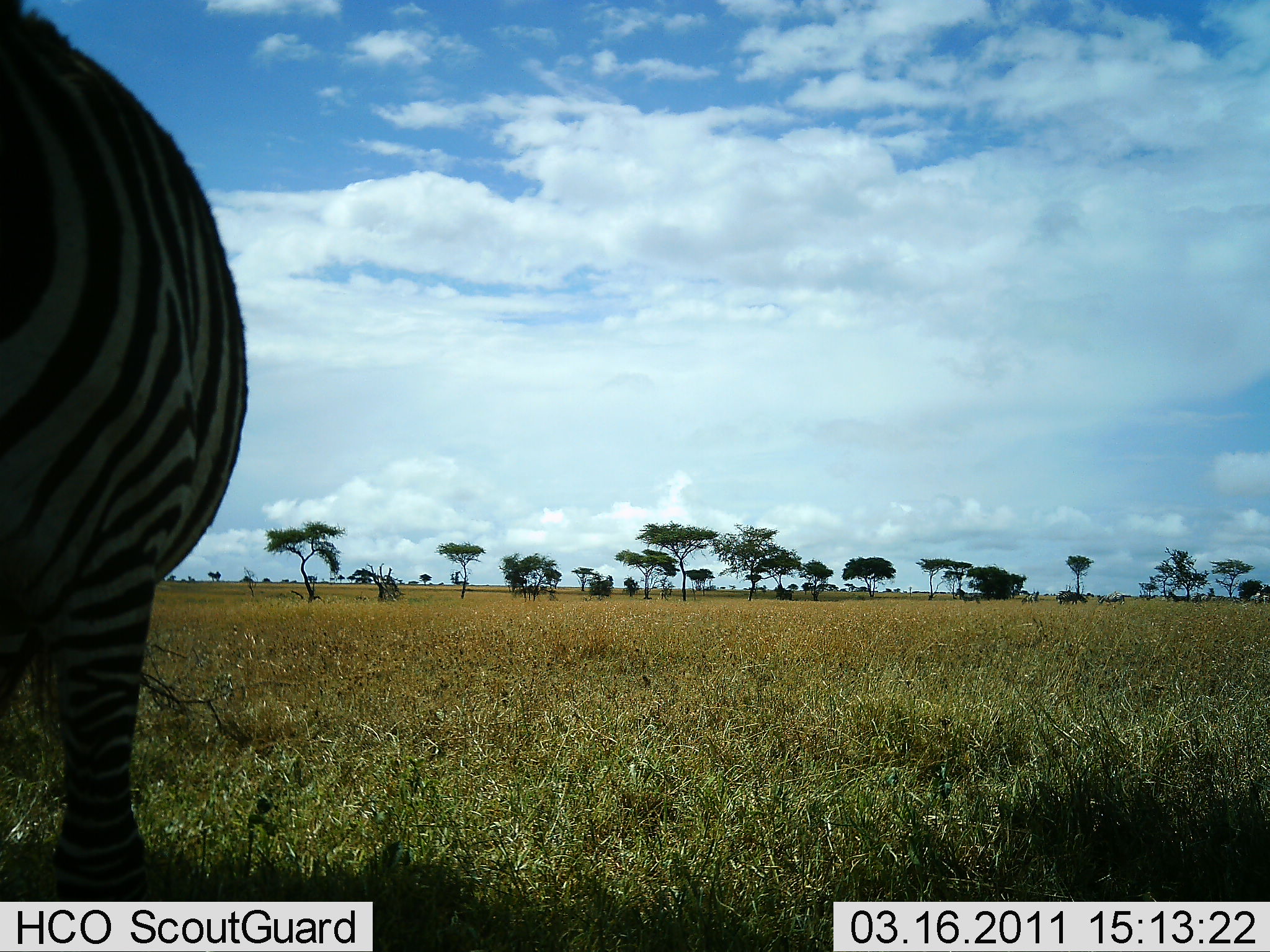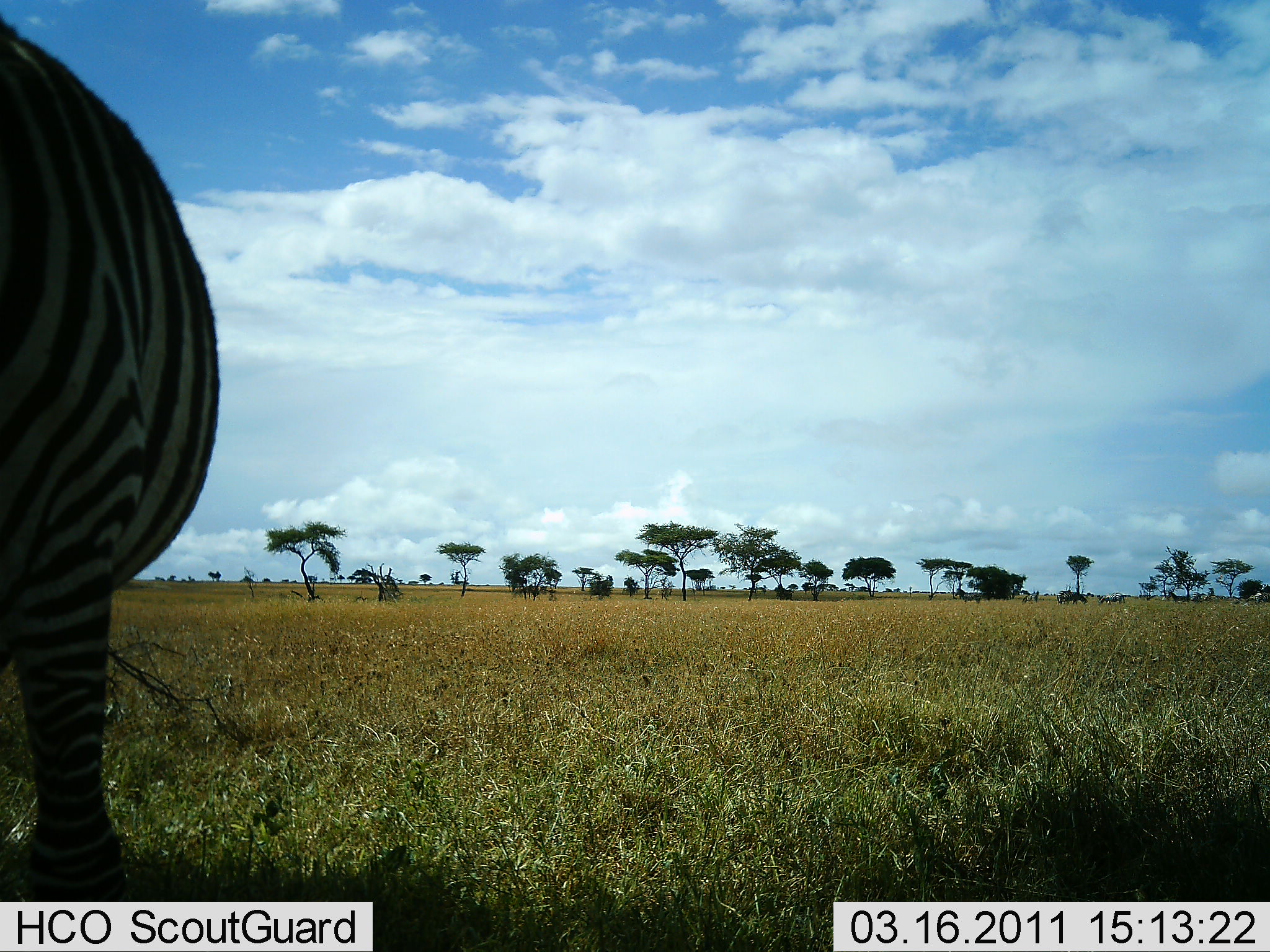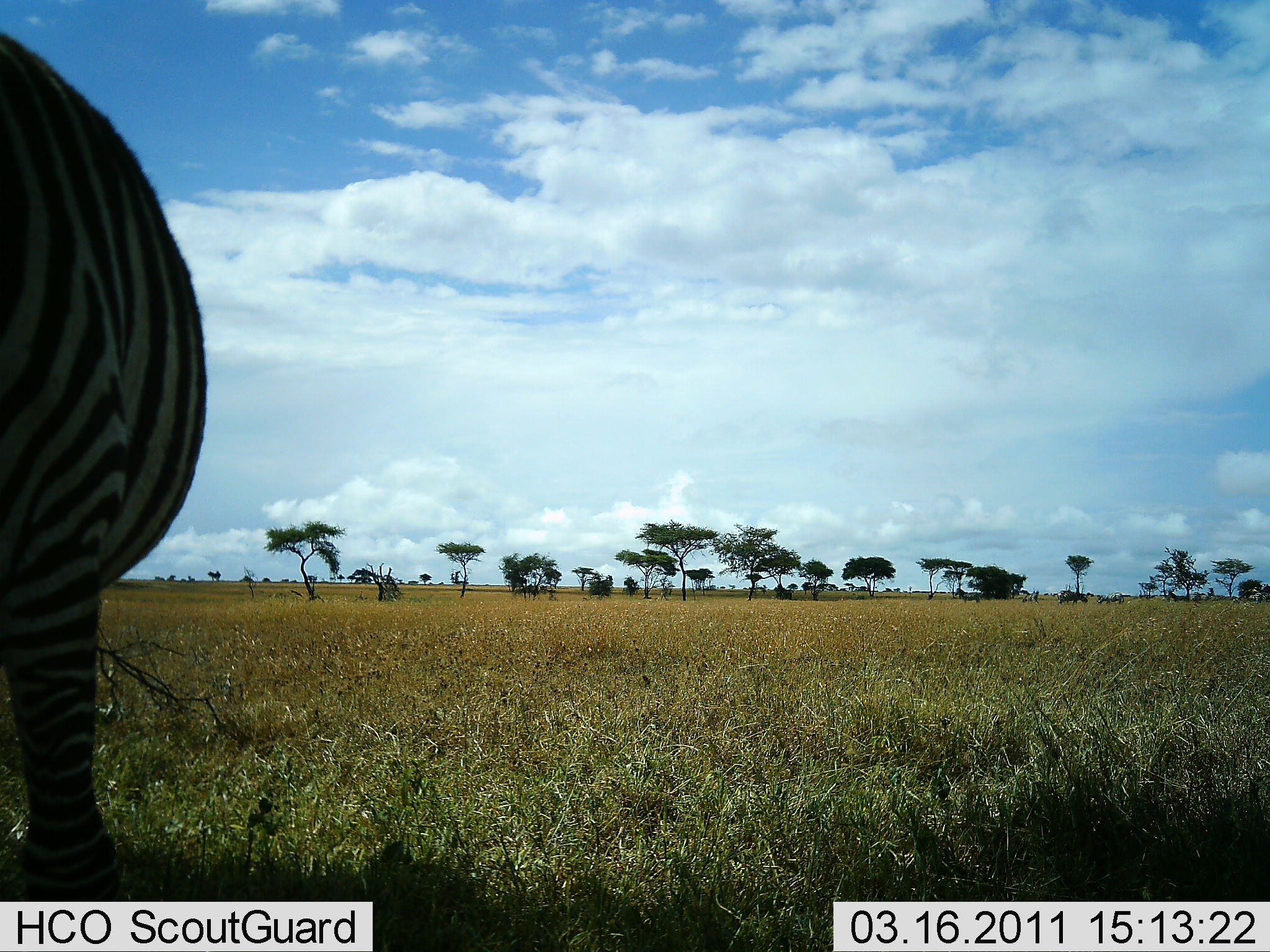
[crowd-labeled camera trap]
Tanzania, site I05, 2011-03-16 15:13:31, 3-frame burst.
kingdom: Animalia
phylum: Chordata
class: Mammalia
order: Perissodactyla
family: Equidae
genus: Equus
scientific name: Equus quagga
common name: plains zebra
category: zebra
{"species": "zebra (plains zebra) (Equus quagga)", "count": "1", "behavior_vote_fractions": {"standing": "82%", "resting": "0%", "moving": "9%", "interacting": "0%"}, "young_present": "0%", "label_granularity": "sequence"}